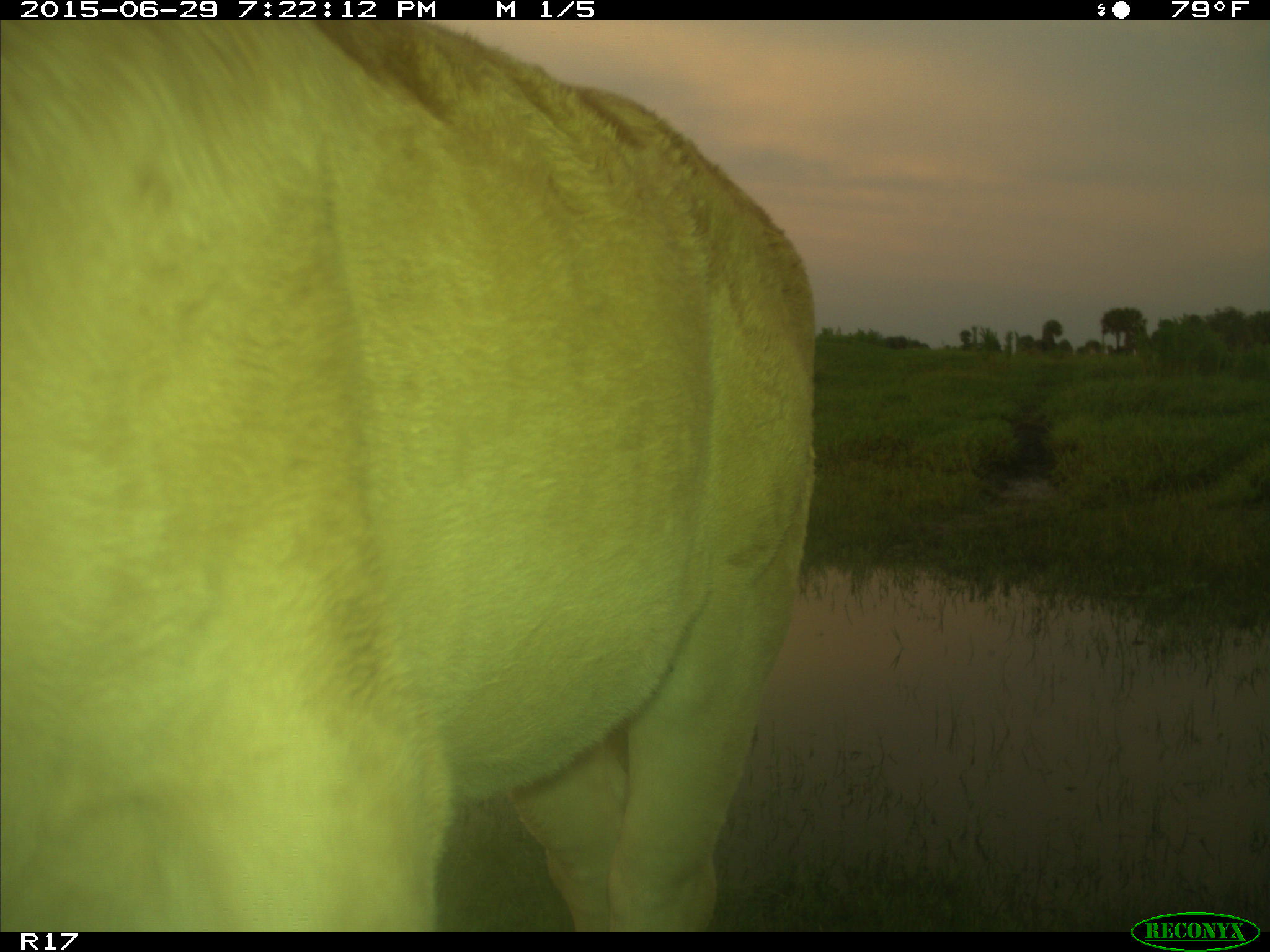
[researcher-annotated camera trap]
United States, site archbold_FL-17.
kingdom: Animalia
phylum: Chordata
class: Mammalia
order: Artiodactyla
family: Bovidae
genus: Bos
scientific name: Bos taurus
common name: domestic cow